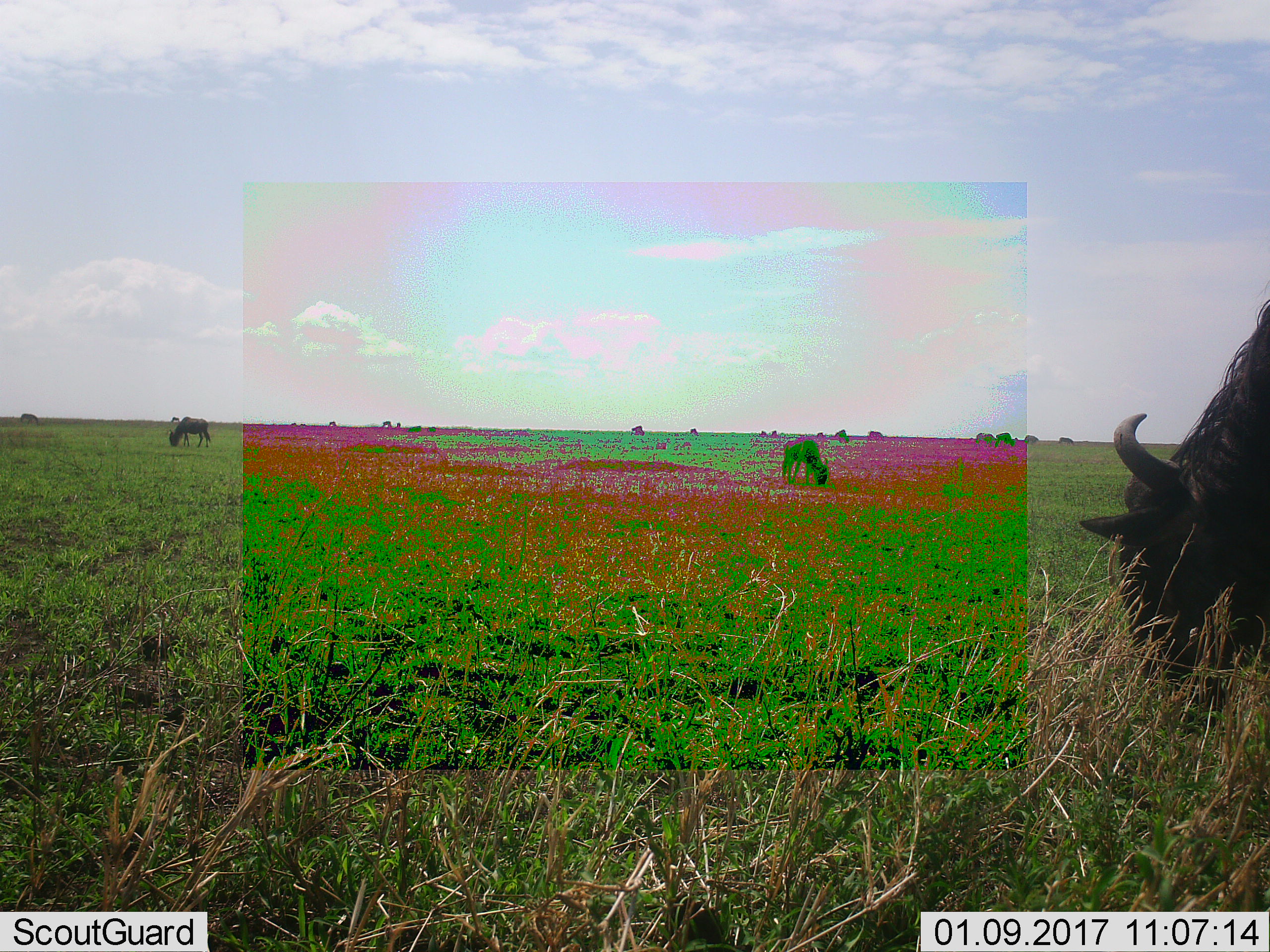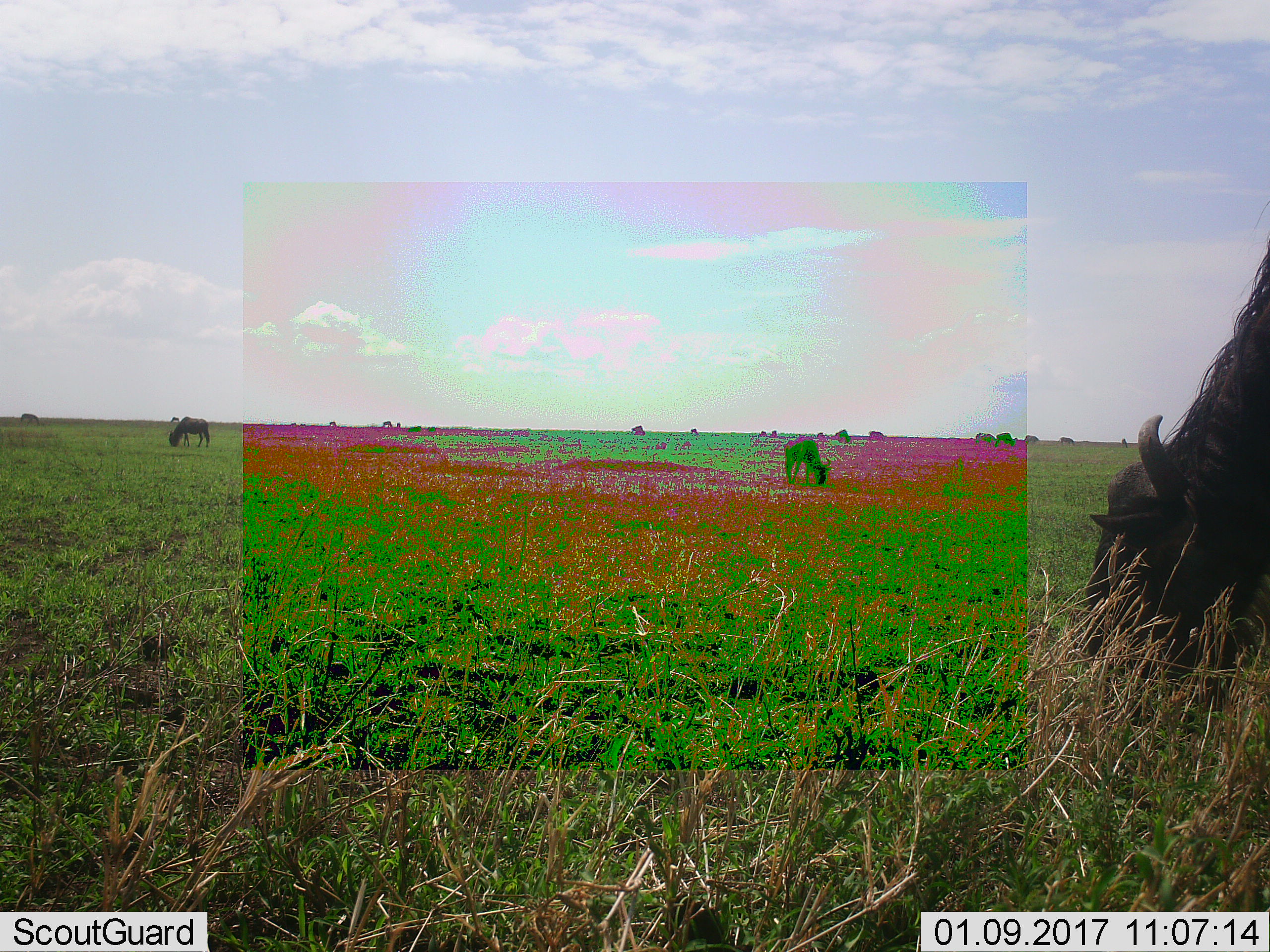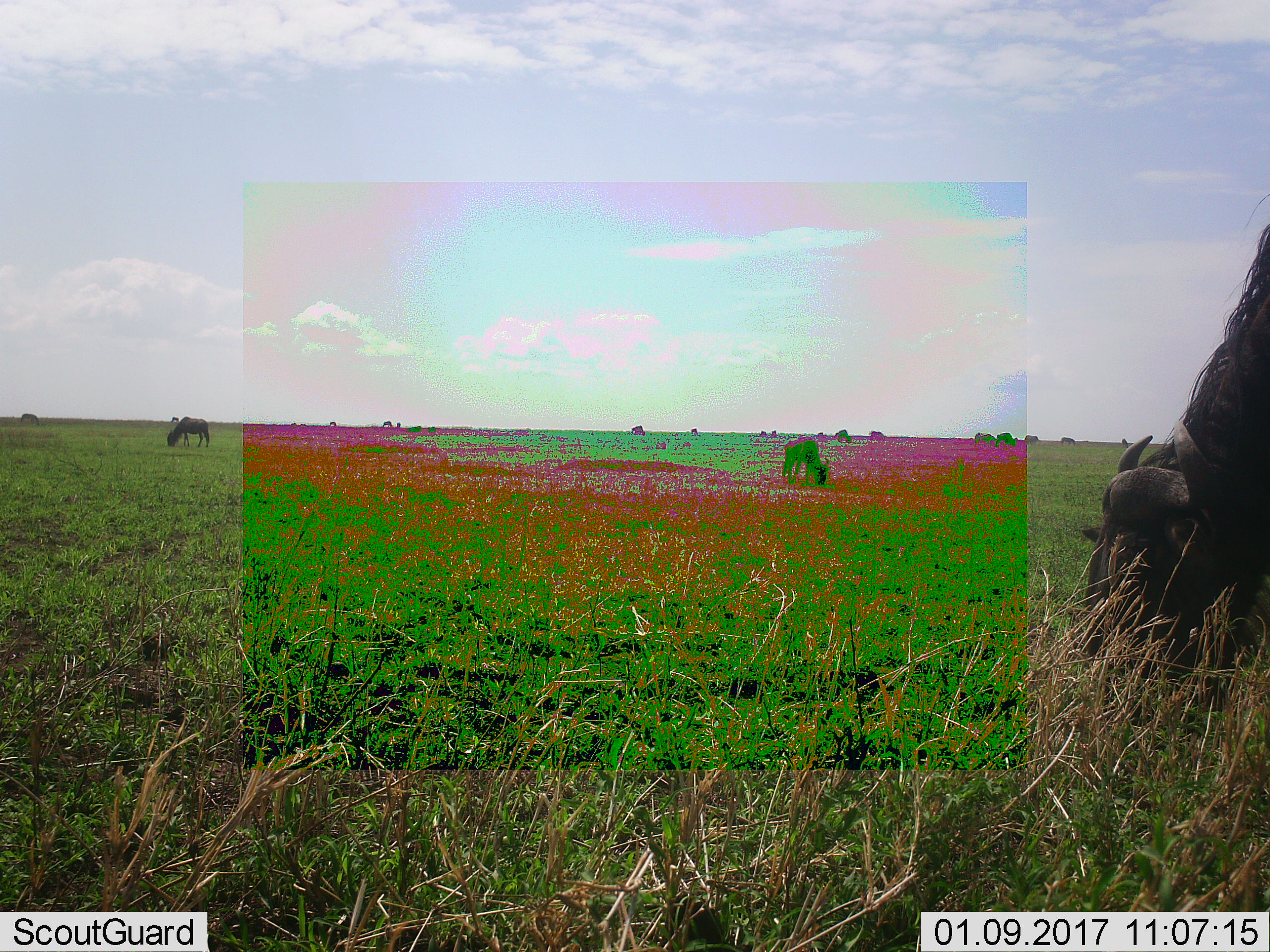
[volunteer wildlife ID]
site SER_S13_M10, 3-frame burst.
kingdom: Animalia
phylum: Chordata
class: Mammalia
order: Artiodactyla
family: Bovidae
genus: Connochaetes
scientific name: Connochaetes taurinus taurinus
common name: blue wildebeest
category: wildebeestblue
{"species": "wildebeestblue (blue wildebeest) (Connochaetes taurinus taurinus)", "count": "5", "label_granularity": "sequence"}